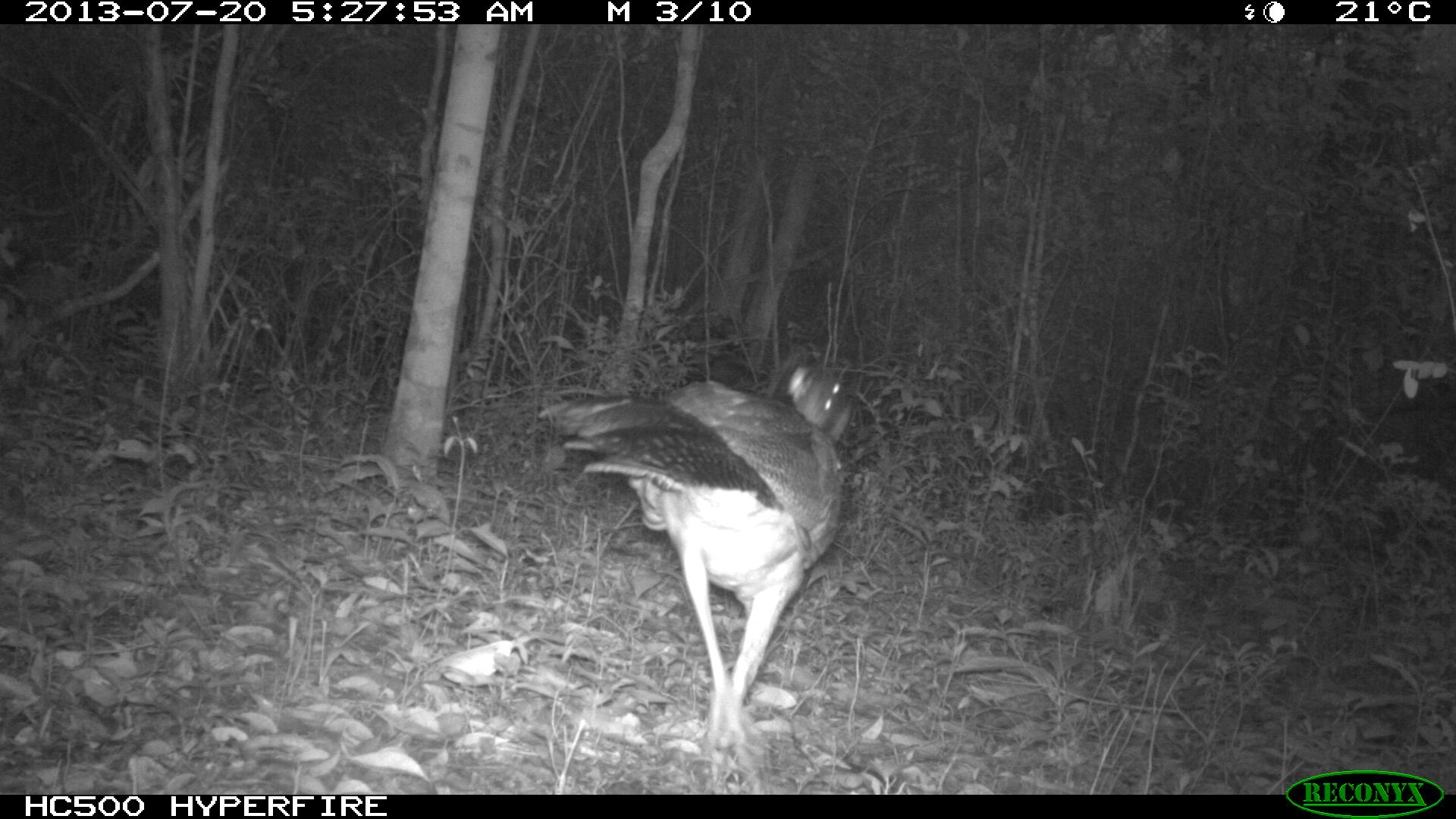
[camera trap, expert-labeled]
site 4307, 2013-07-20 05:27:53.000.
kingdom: Animalia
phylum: Chordata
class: Aves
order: Galliformes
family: Cracidae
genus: Crax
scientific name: Crax rubra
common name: great curassow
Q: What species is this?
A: Crax rubra (great curassow).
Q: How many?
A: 1.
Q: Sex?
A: Female.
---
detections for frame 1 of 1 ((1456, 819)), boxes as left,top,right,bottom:
crax rubra: 536,362,851,771